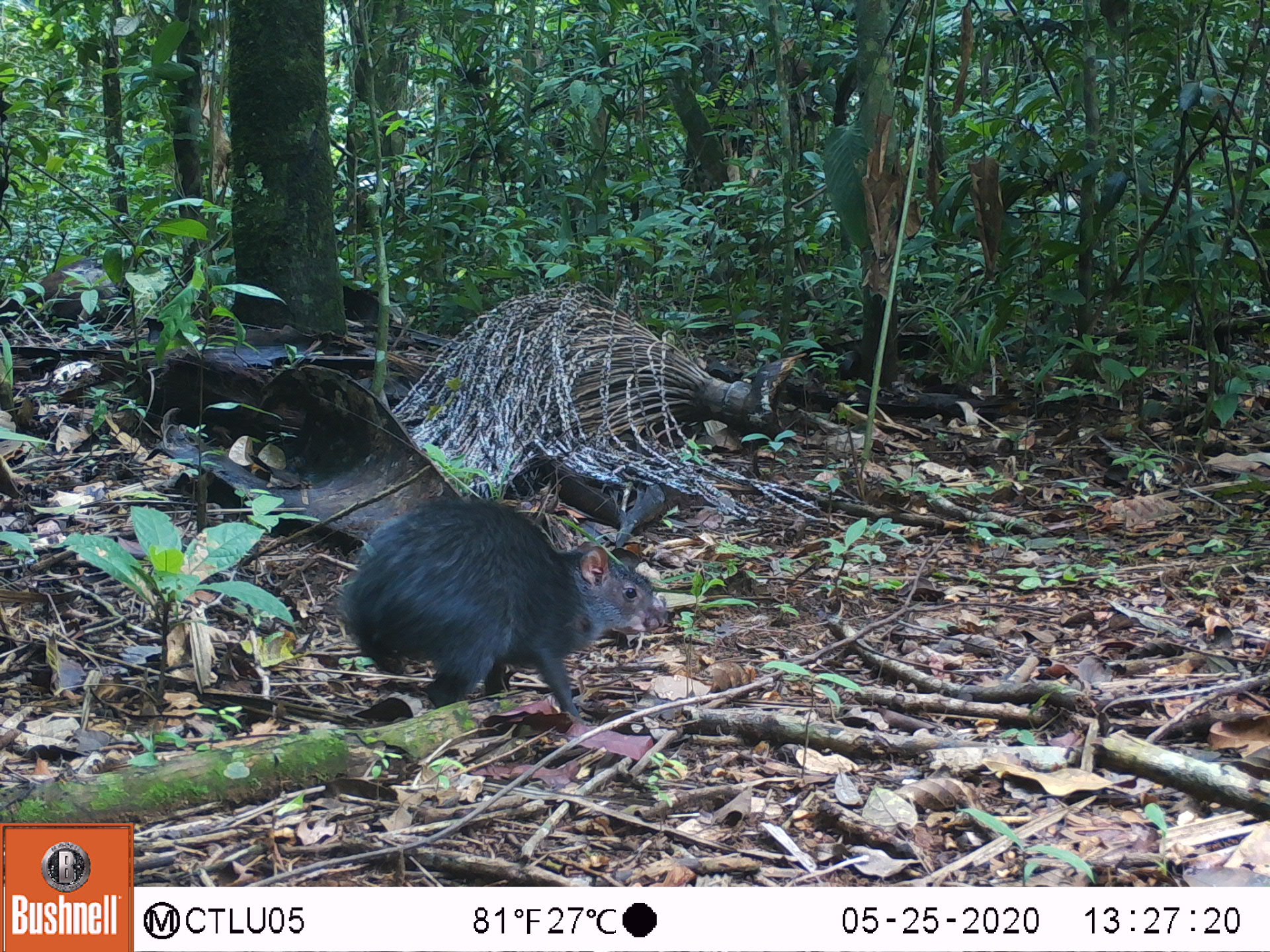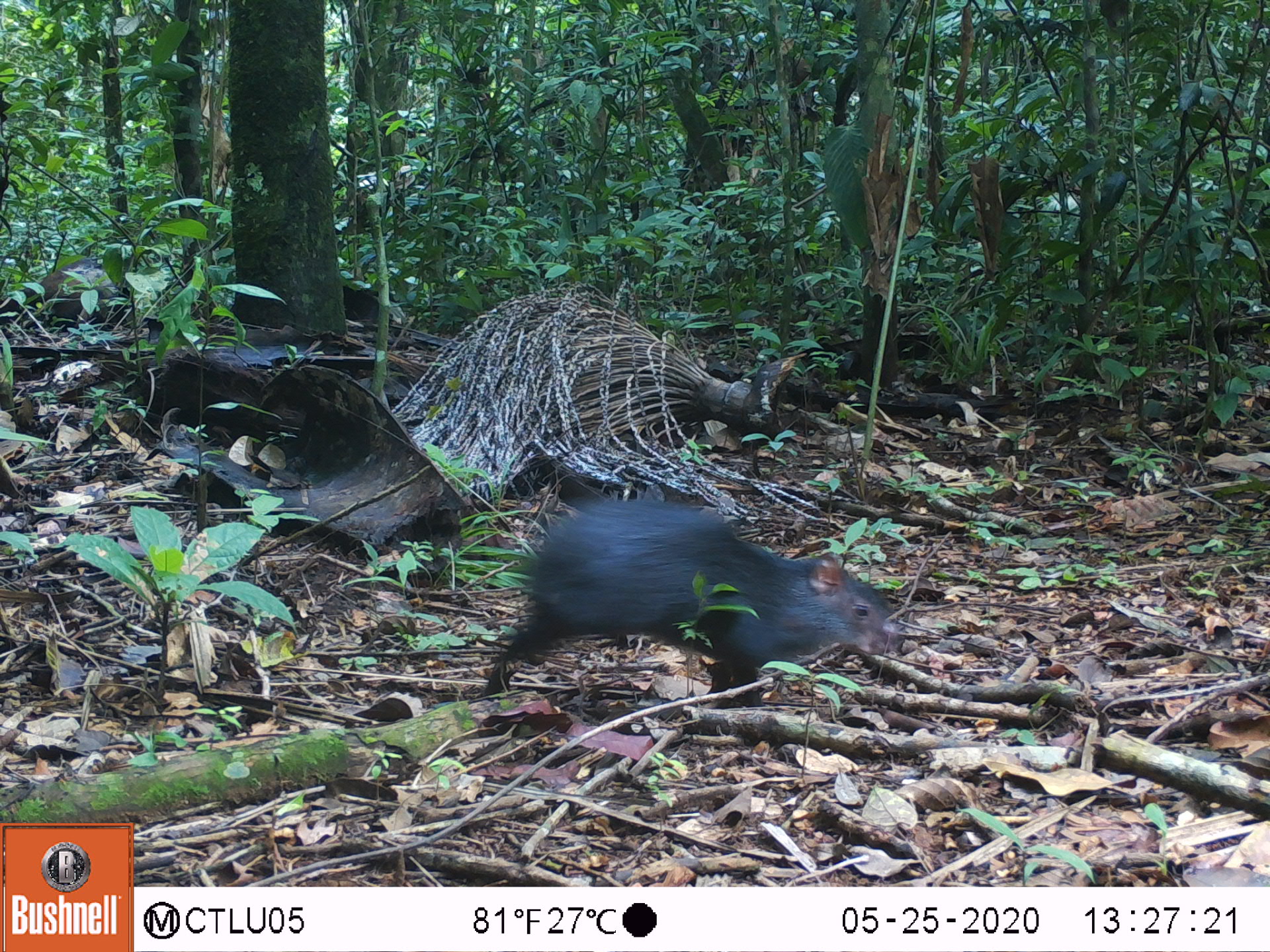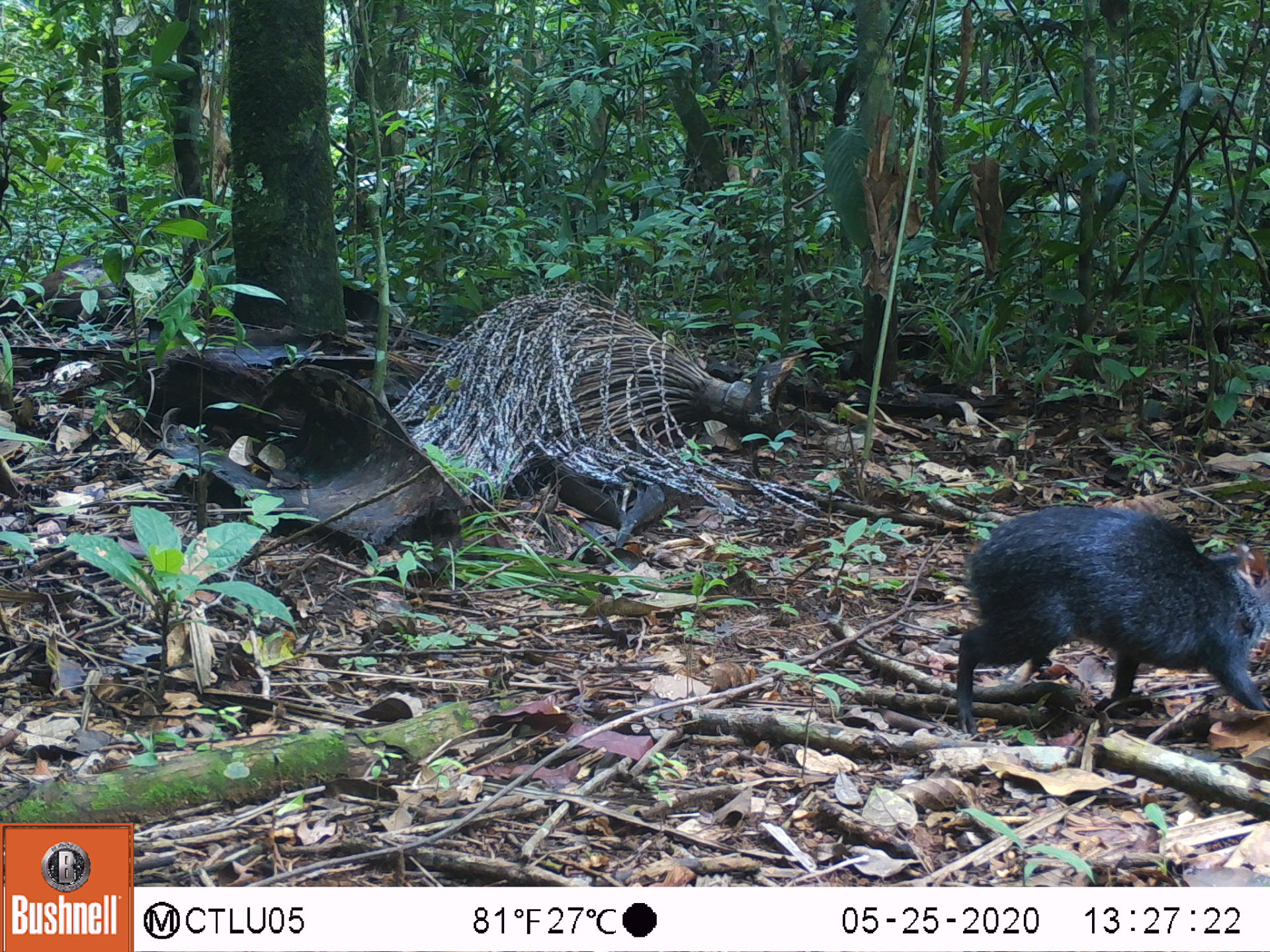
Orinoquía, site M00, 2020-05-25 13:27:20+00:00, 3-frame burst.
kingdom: Animalia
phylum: Chordata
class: Mammalia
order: Rodentia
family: Dasyproctidae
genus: Dasyprocta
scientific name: Dasyprocta fuliginosa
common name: black agouti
Black agouti (Dasyprocta fuliginosa).